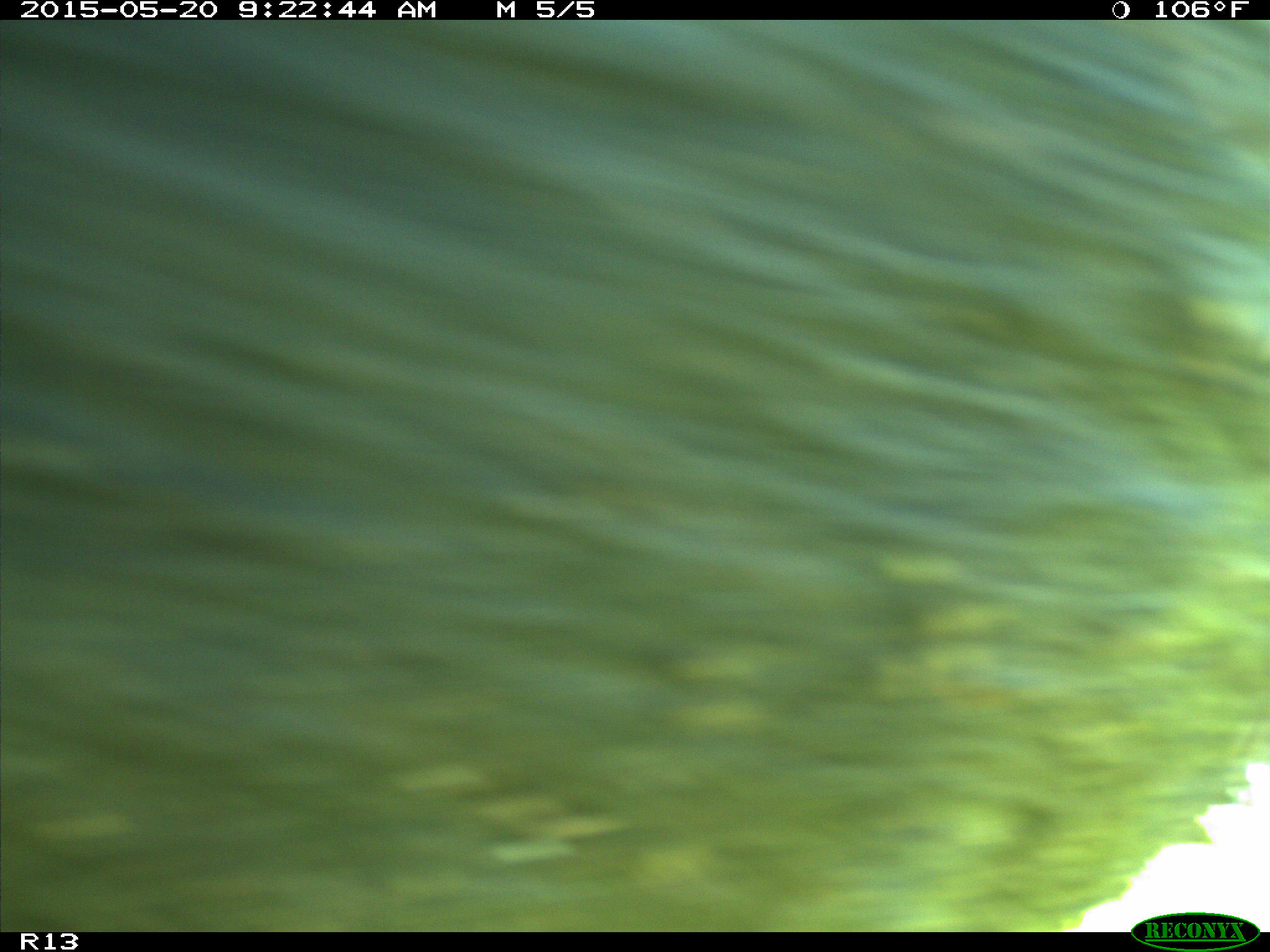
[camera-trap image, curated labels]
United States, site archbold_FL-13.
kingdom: Animalia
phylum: Chordata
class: Mammalia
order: Artiodactyla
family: Bovidae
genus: Bos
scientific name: Bos taurus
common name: domestic cow